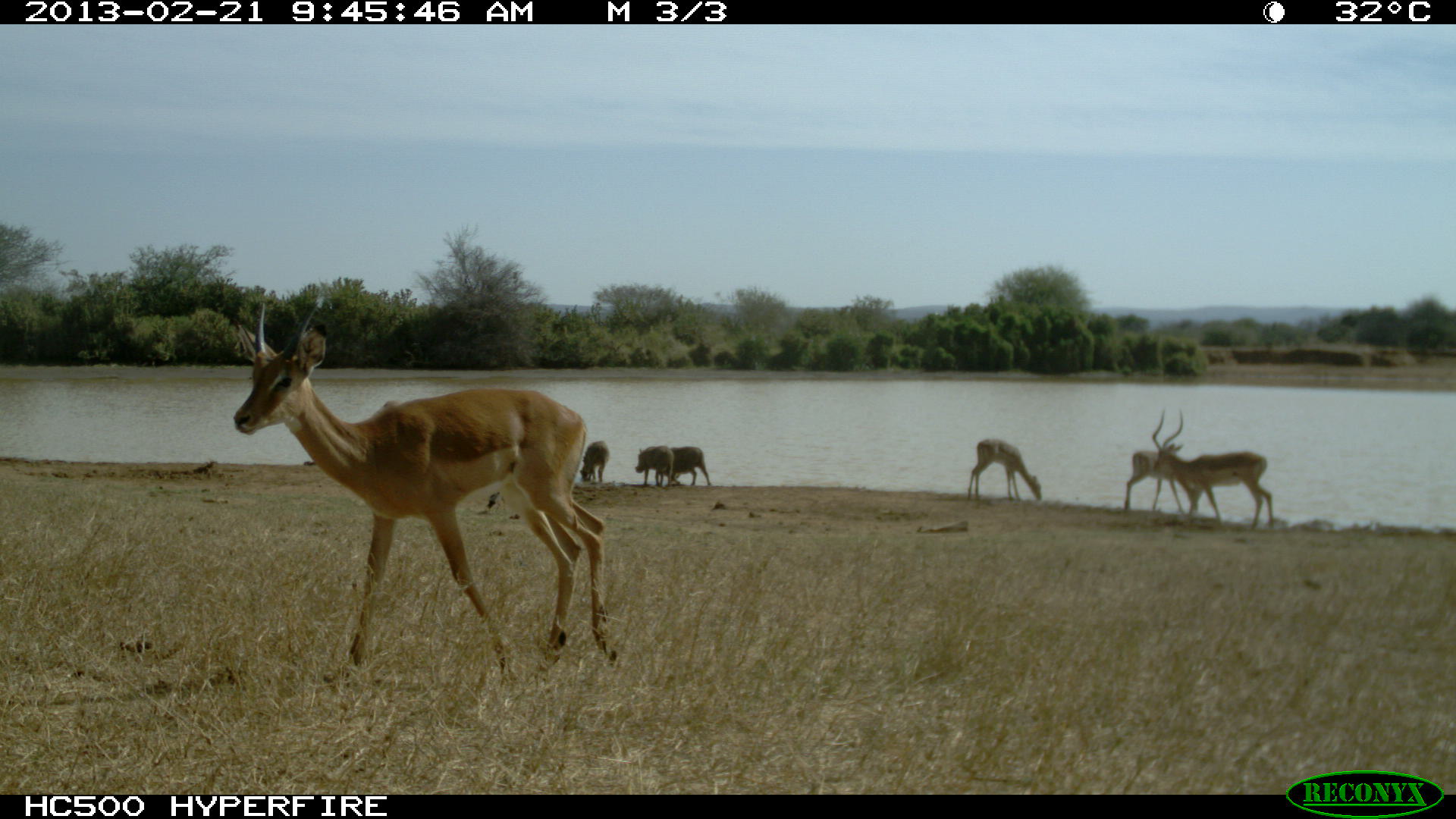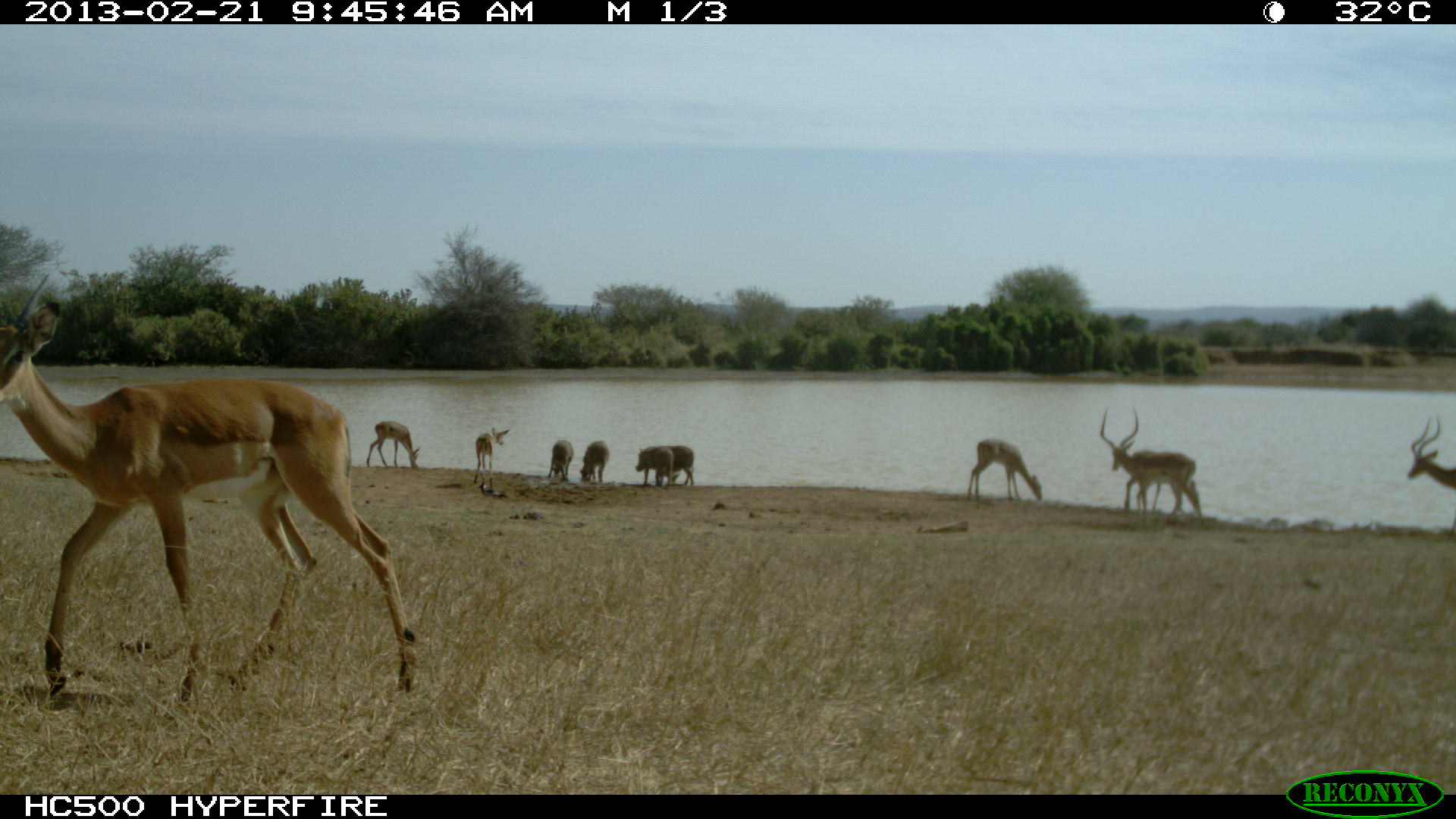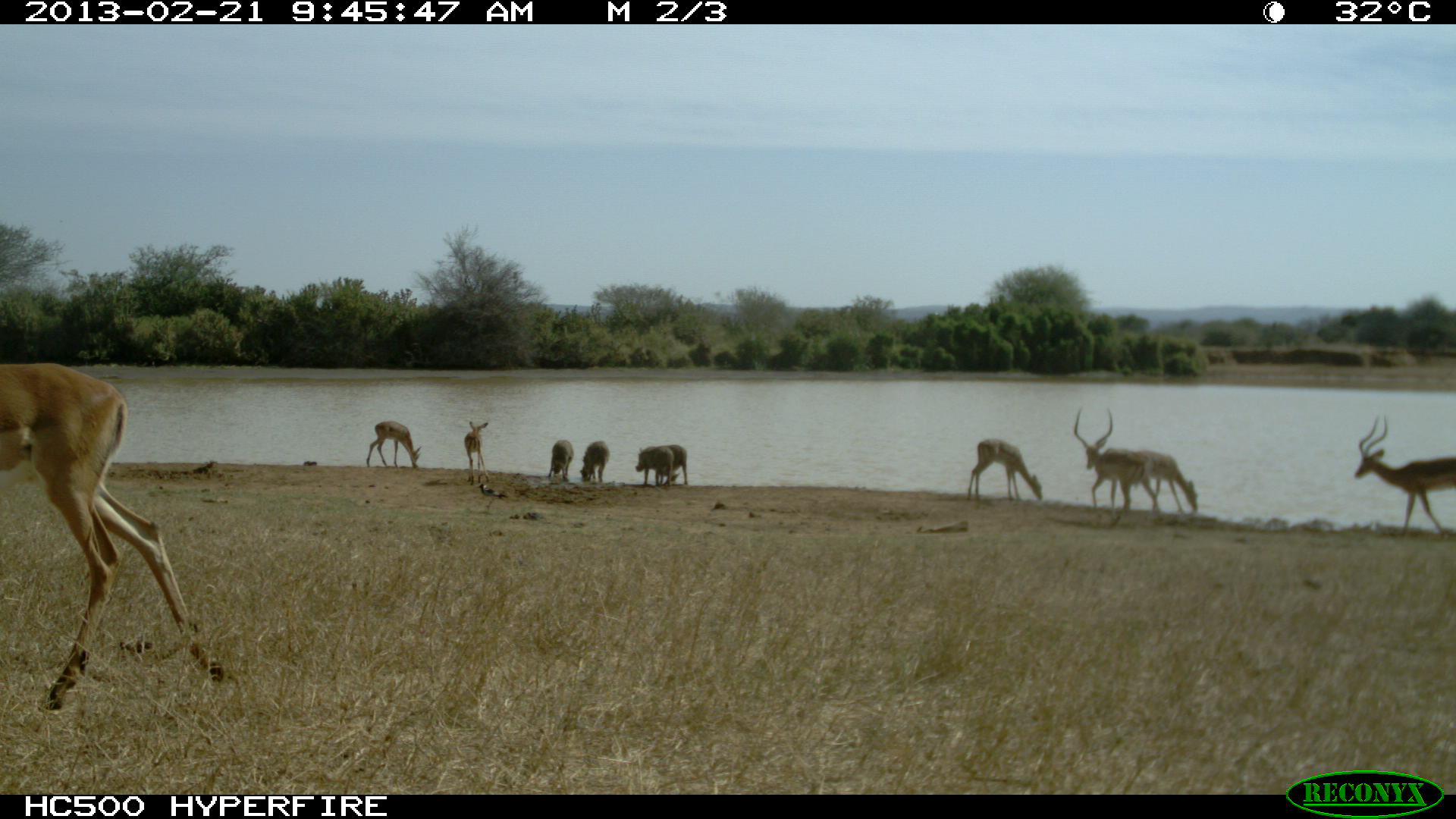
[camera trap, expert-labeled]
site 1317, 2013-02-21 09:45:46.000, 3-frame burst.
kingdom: Animalia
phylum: Chordata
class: Mammalia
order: Artiodactyla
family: Bovidae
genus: Aepyceros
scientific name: Aepyceros melampus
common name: impala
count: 5